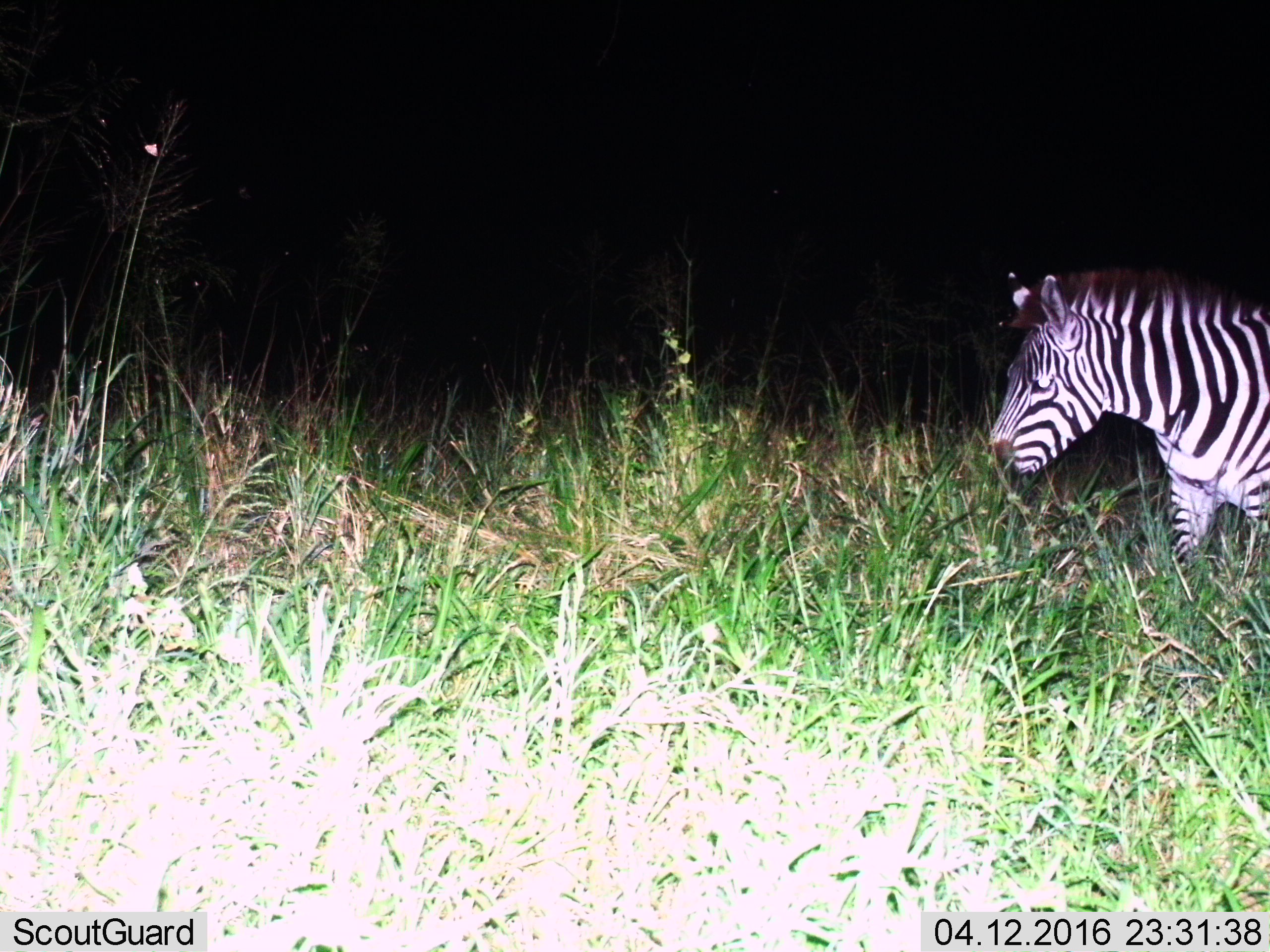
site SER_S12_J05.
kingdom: Animalia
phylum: Chordata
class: Mammalia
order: Perissodactyla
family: Equidae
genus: Equus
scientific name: Equus quagga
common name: plains zebra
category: zebraplains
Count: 1.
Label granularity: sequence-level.